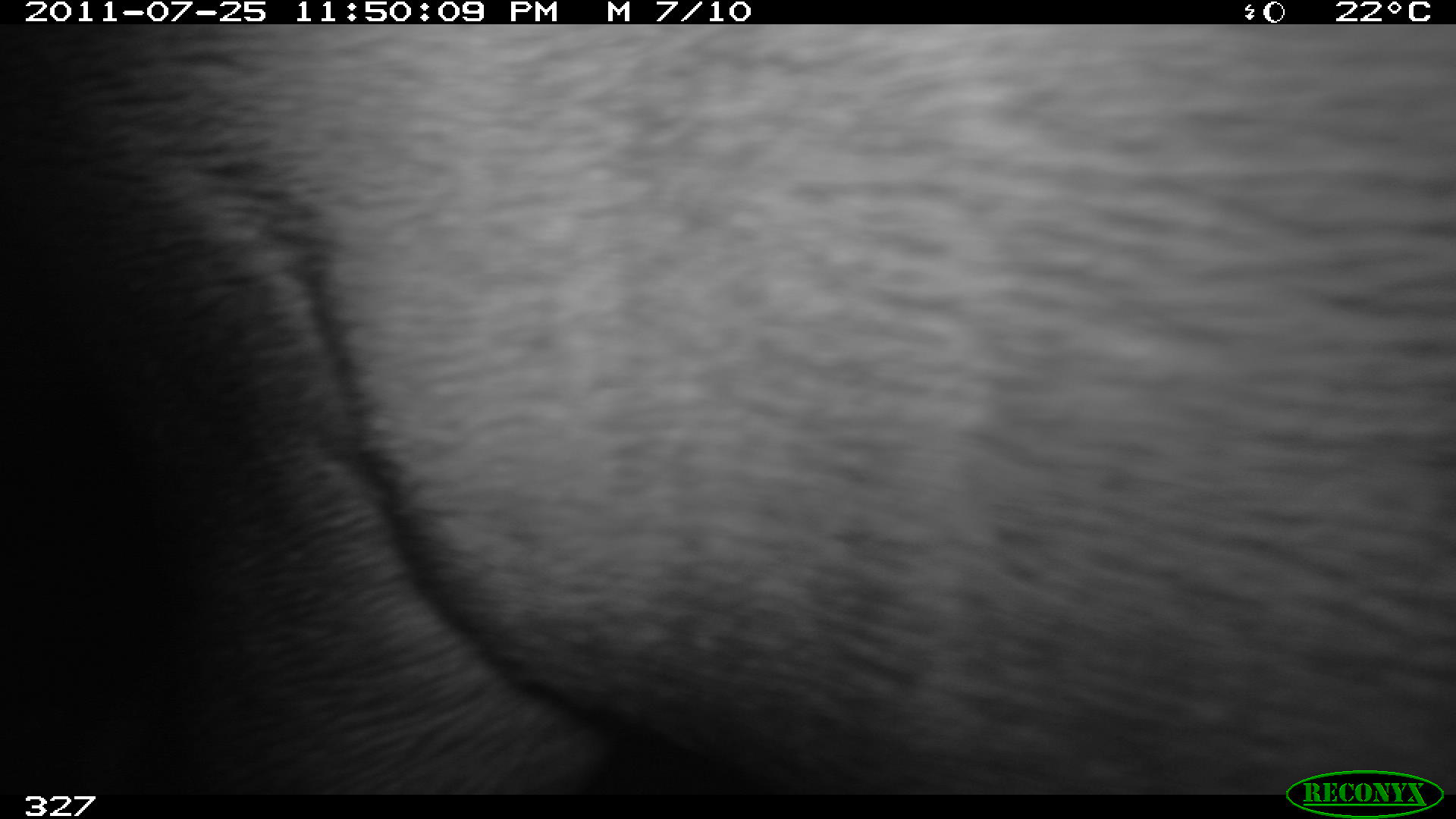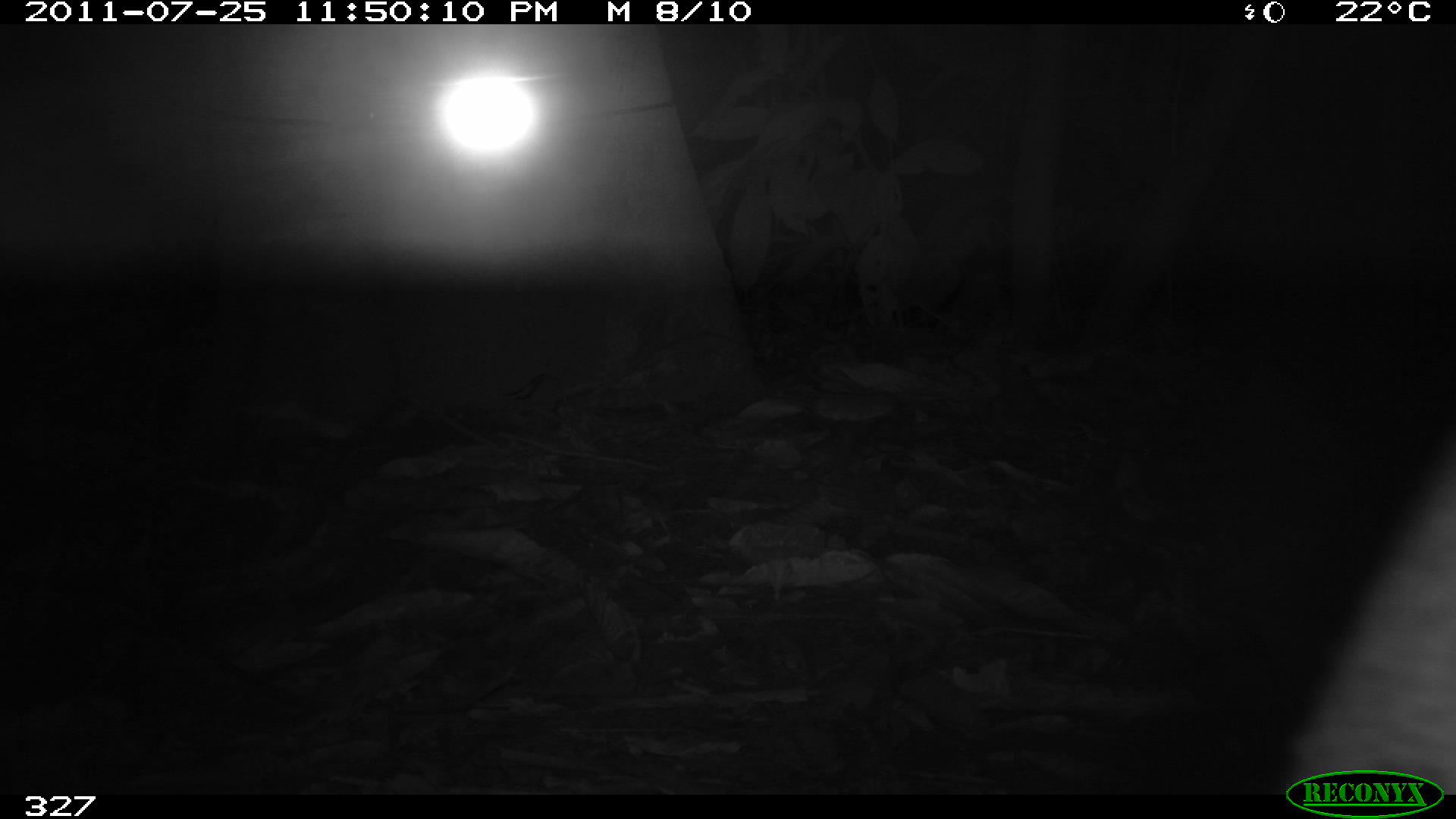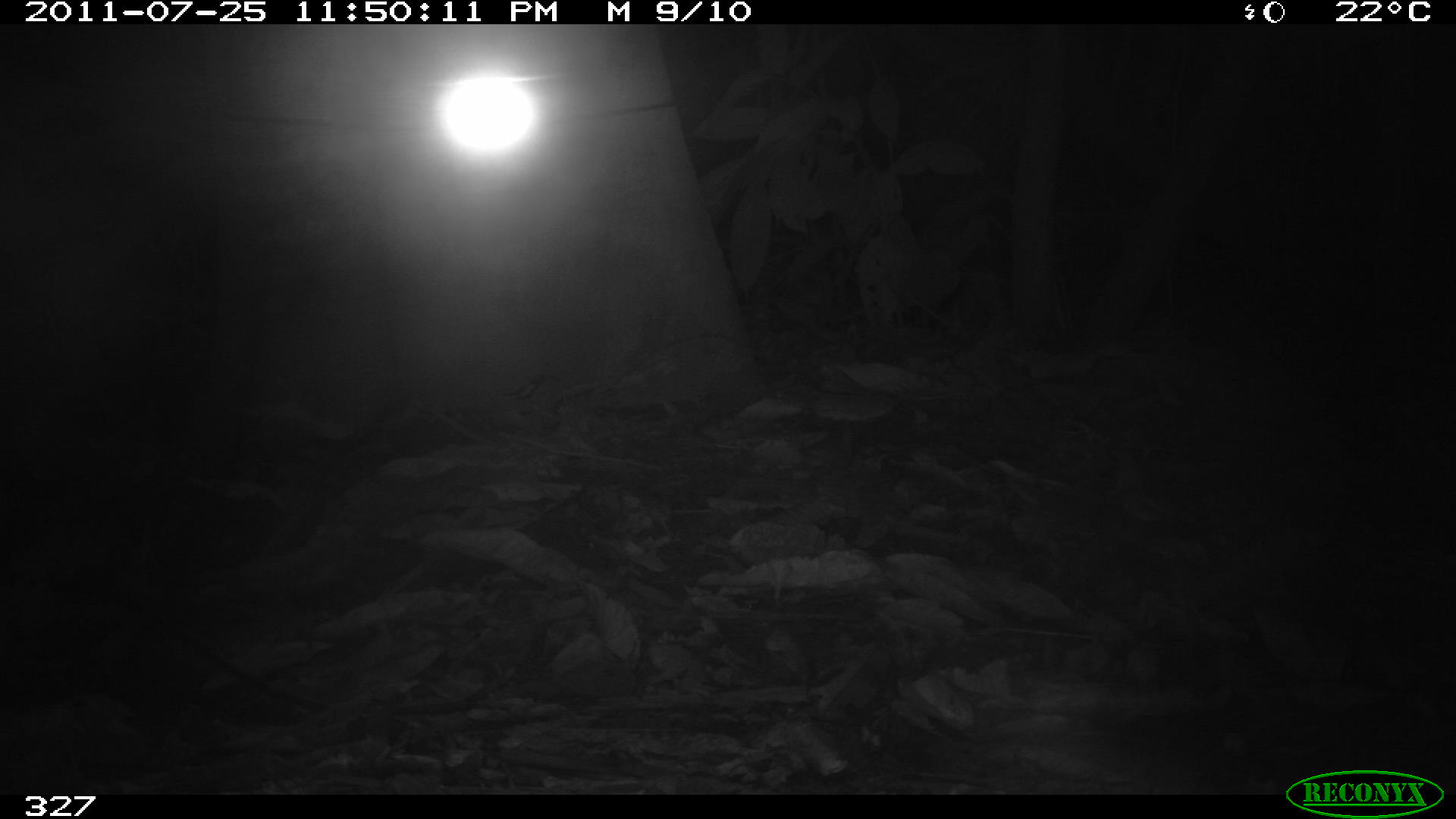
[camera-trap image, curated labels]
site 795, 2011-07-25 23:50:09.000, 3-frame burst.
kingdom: Animalia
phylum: Chordata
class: Mammalia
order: Perissodactyla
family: Tapiridae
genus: Tapirus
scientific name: Tapirus terrestris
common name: south american tapir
Tapirus terrestris (south american tapir).